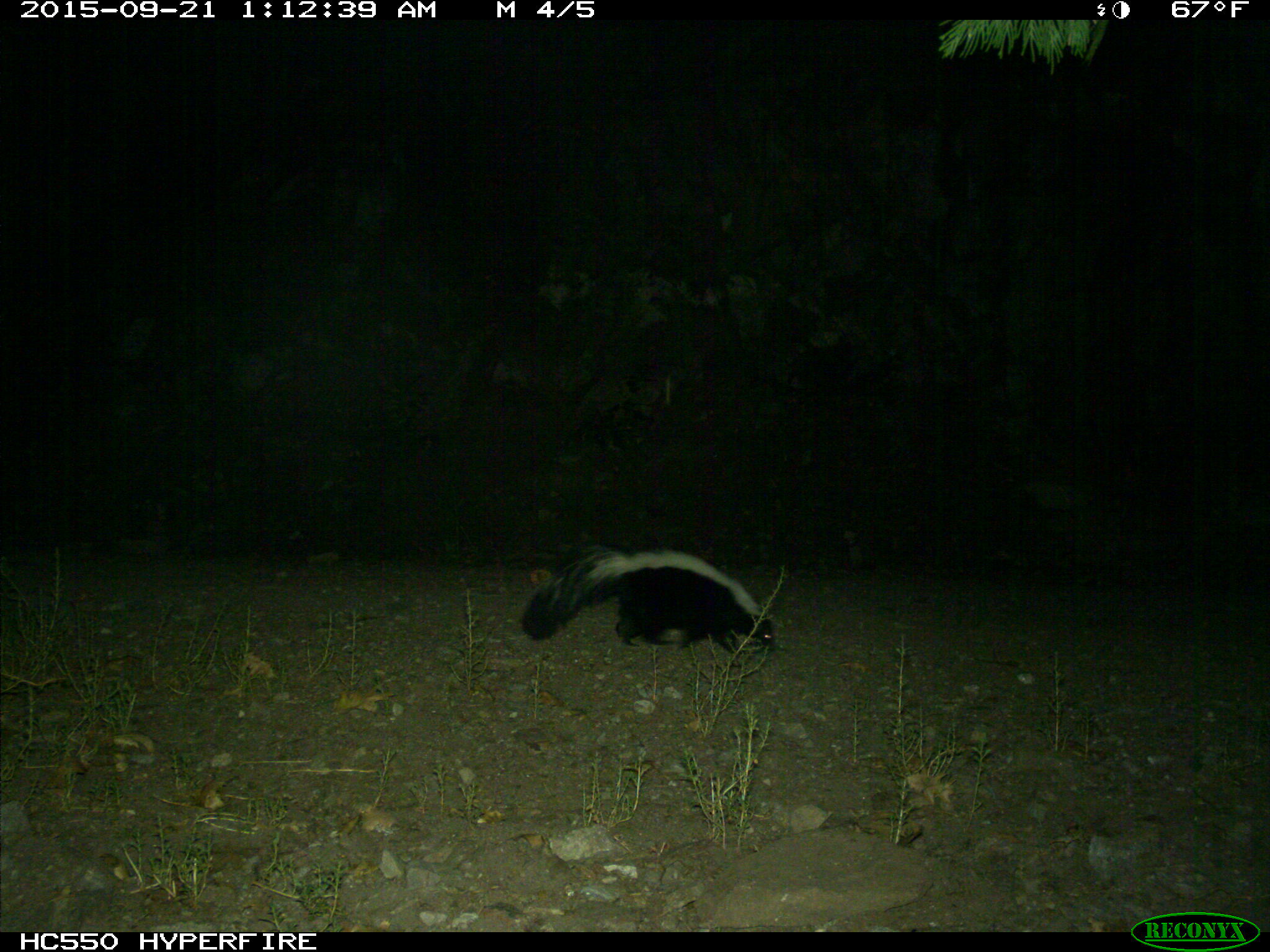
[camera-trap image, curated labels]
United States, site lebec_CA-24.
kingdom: Animalia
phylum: Chordata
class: Mammalia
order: Carnivora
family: Mephitidae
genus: Mephitis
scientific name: Mephitis mephitis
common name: striped skunk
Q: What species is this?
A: Mephitis mephitis (striped skunk).